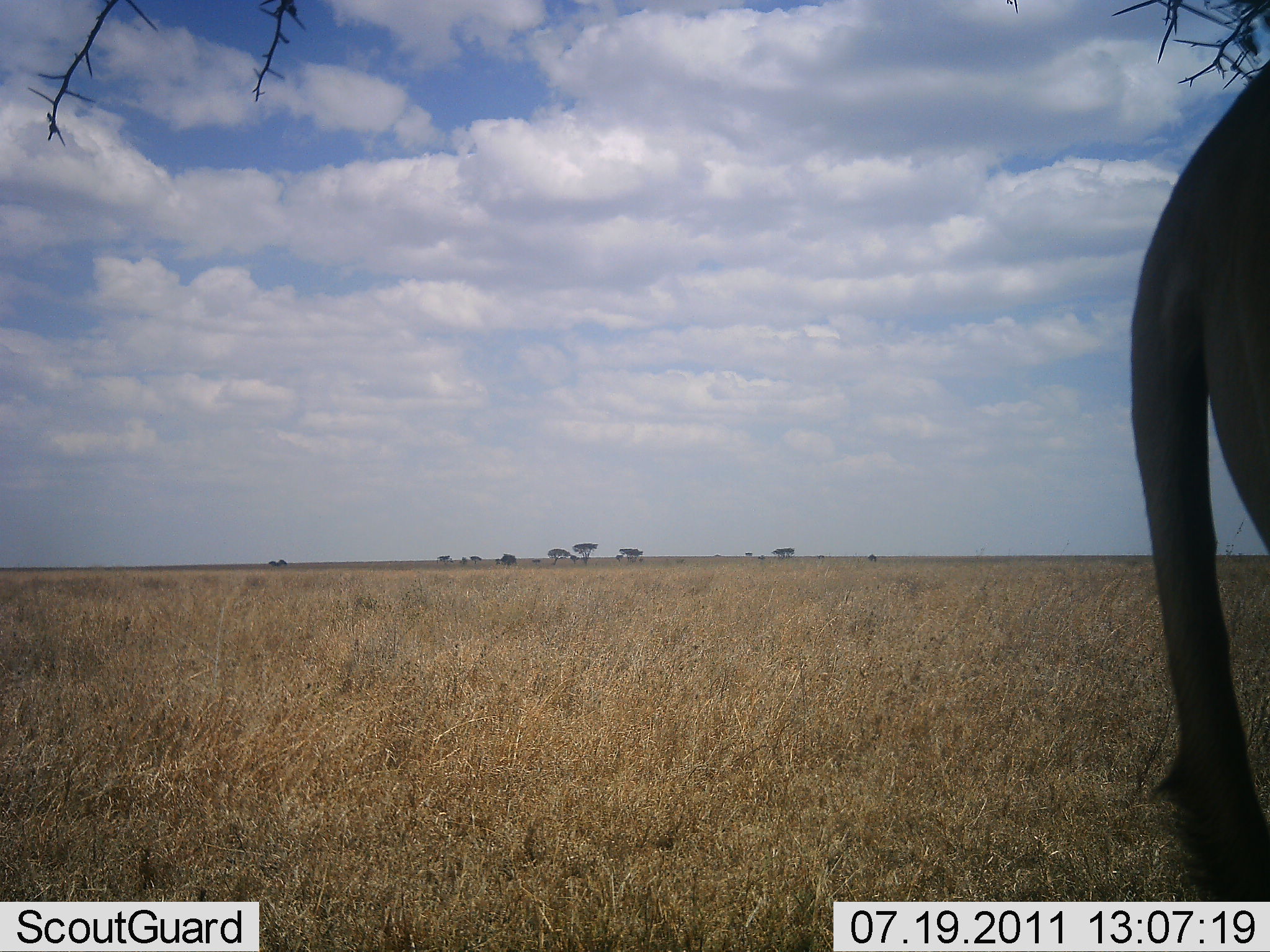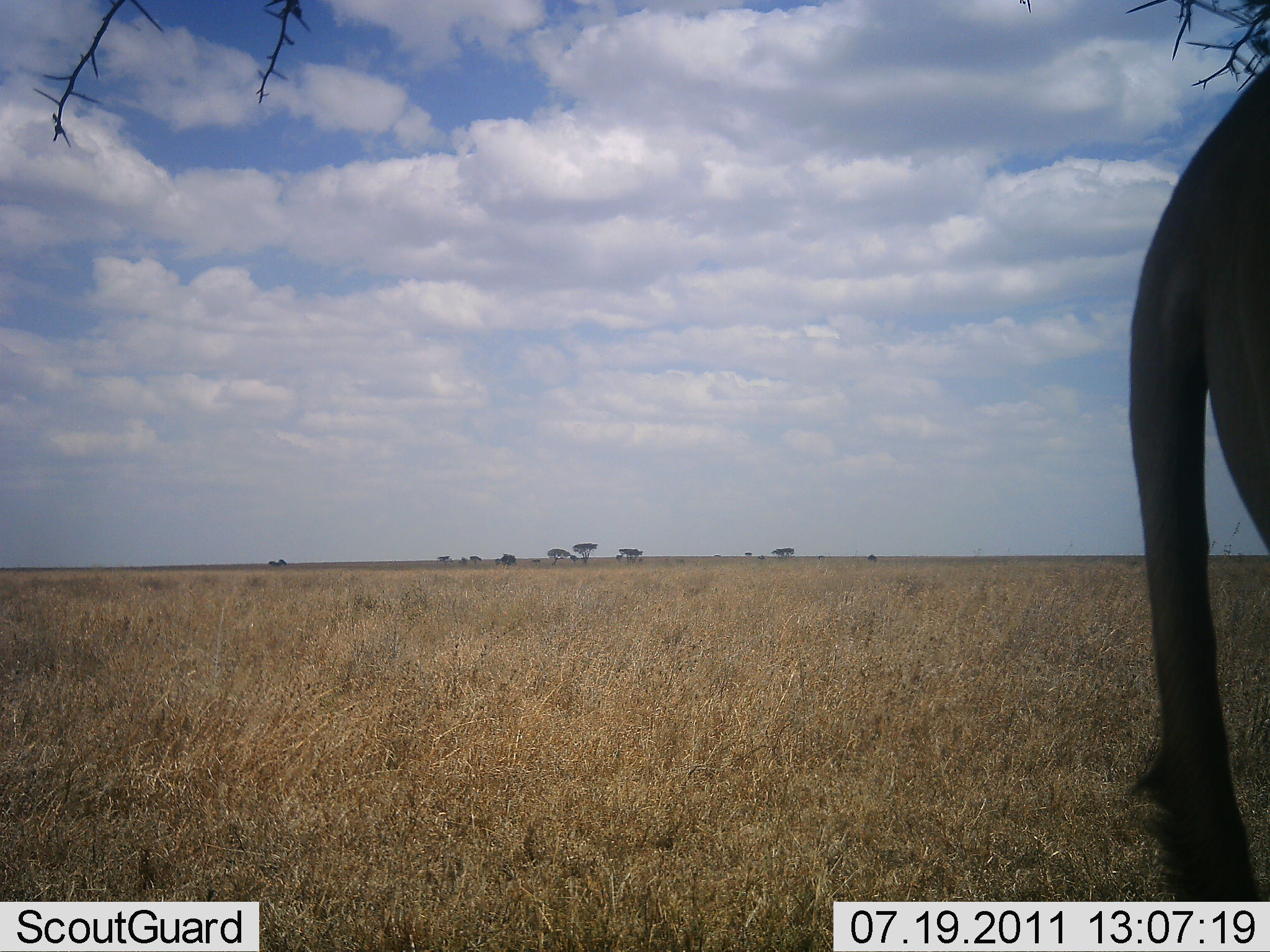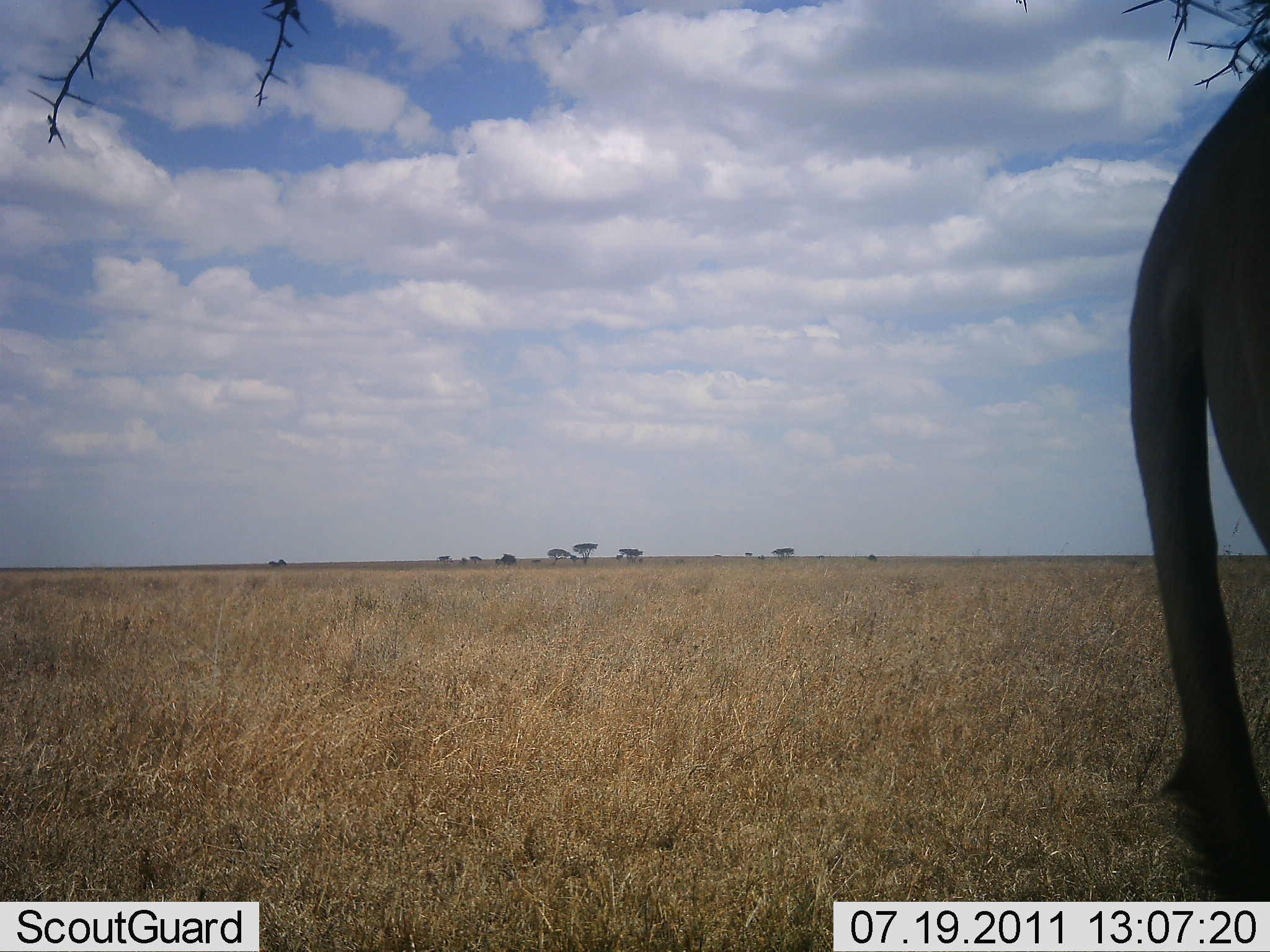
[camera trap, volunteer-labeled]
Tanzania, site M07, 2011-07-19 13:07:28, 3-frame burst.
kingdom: Animalia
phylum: Chordata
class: Mammalia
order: Carnivora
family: Felidae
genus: Panthera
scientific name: Panthera leo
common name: lion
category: lionfemale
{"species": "lionfemale (lion) (Panthera leo)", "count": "1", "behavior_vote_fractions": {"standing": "100%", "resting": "0%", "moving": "0%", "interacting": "0%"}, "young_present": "0%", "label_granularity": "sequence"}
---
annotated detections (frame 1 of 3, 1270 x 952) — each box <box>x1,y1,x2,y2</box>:
animal: <box>1125,60,1270,907</box>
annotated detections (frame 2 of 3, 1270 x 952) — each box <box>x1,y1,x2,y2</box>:
animal: <box>1128,55,1270,904</box>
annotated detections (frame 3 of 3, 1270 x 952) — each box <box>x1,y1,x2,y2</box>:
animal: <box>1129,53,1269,901</box>